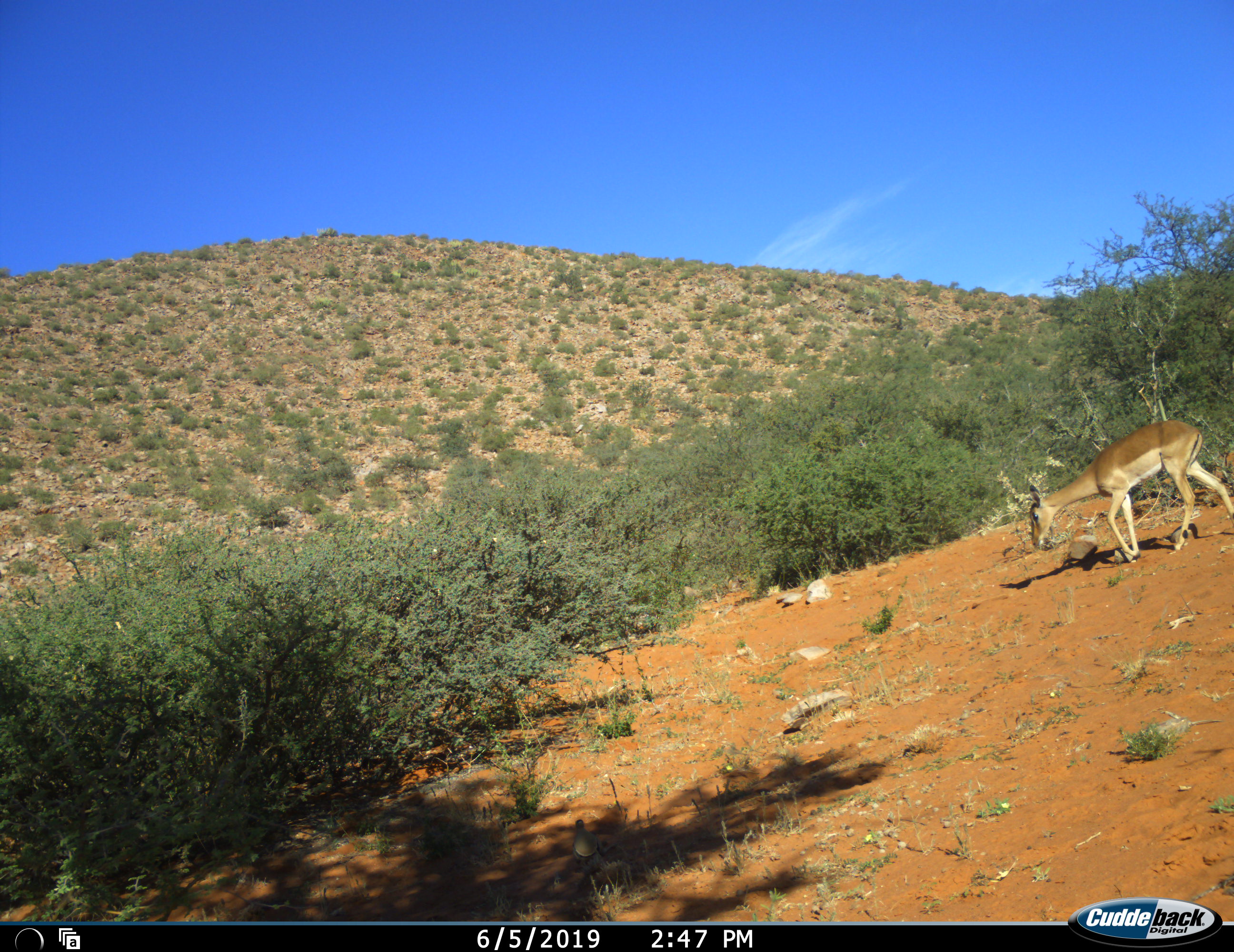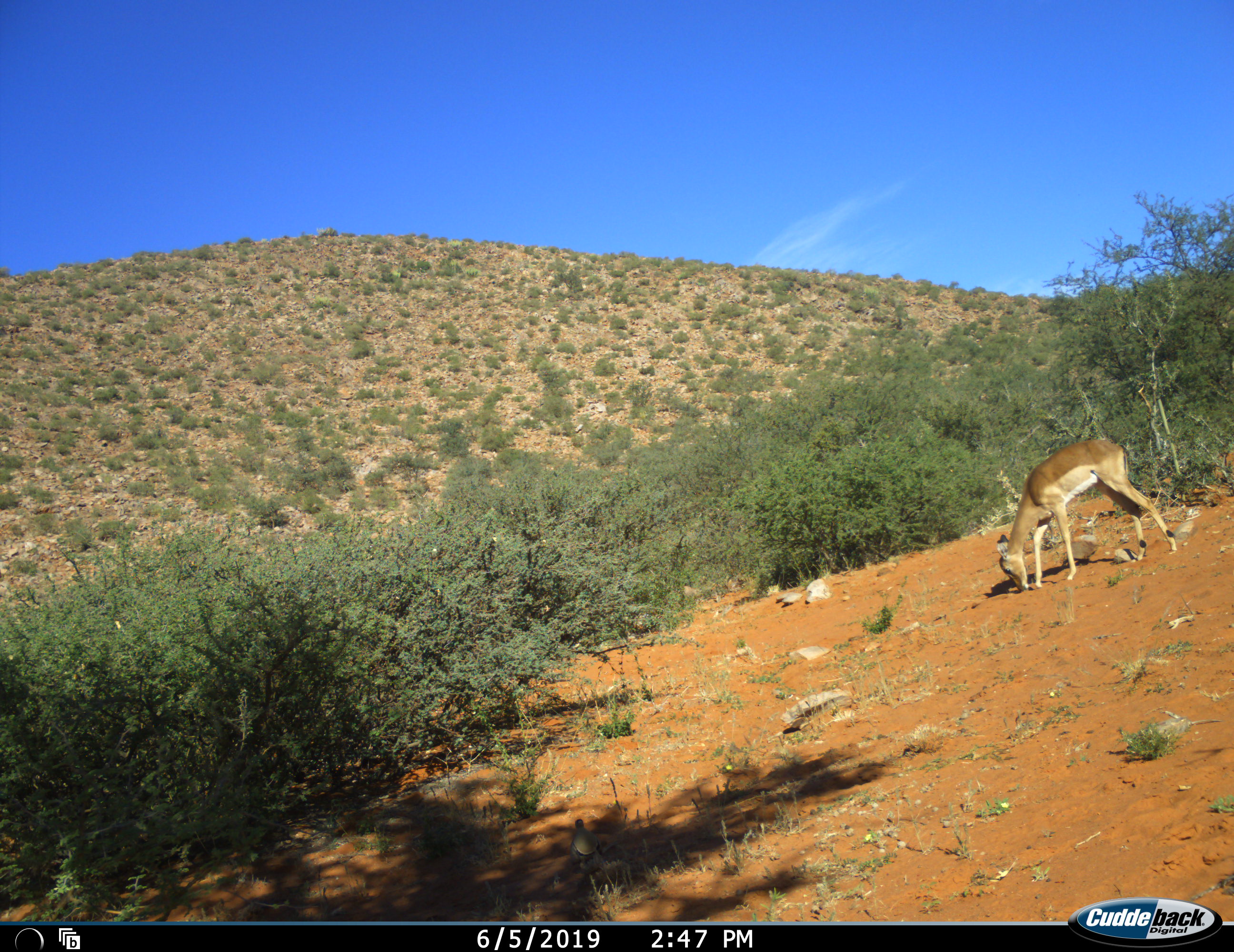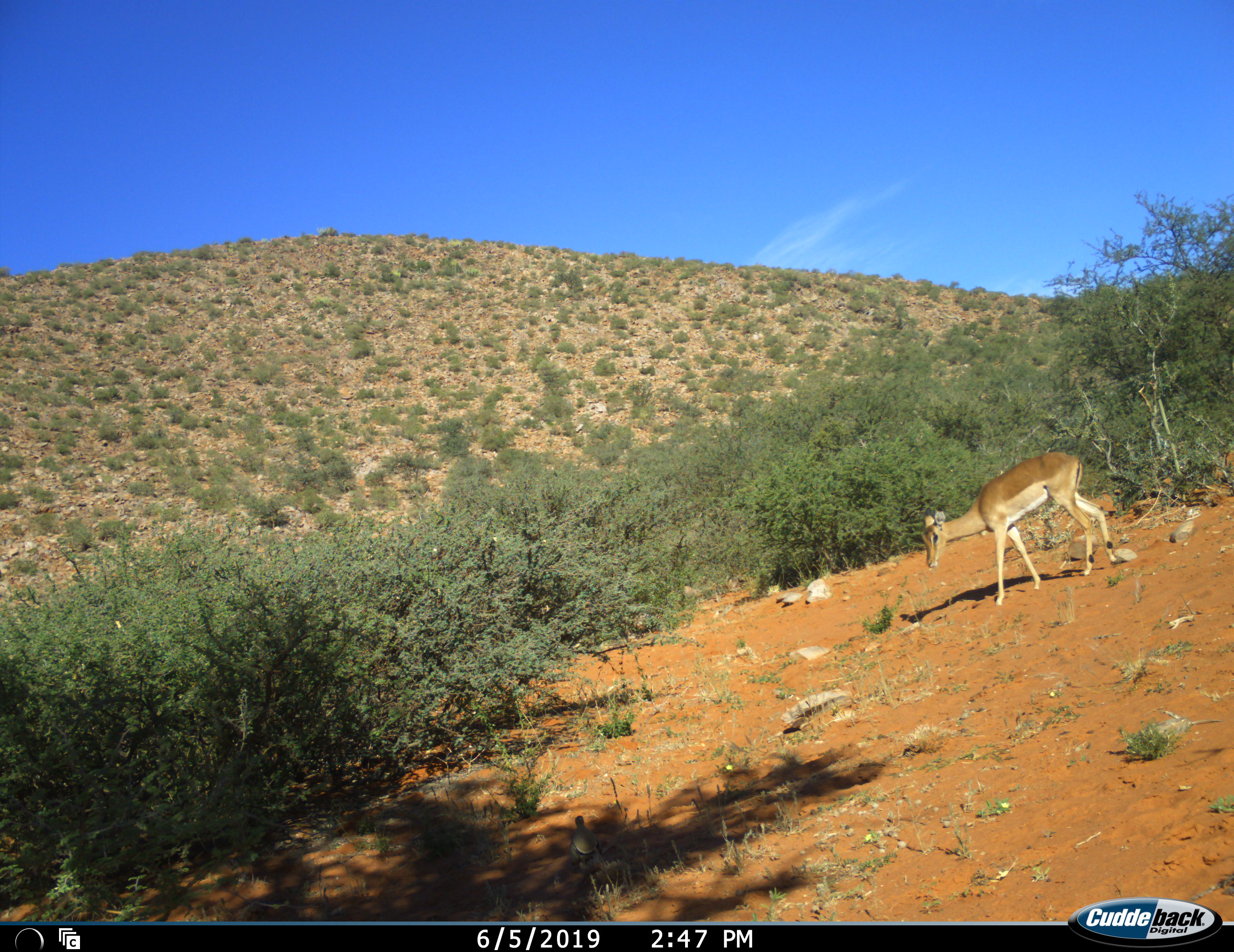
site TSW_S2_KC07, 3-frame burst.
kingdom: Animalia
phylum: Chordata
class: Mammalia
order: Artiodactyla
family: Bovidae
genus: Aepyceros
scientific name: Aepyceros melampus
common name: impala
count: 1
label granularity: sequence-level